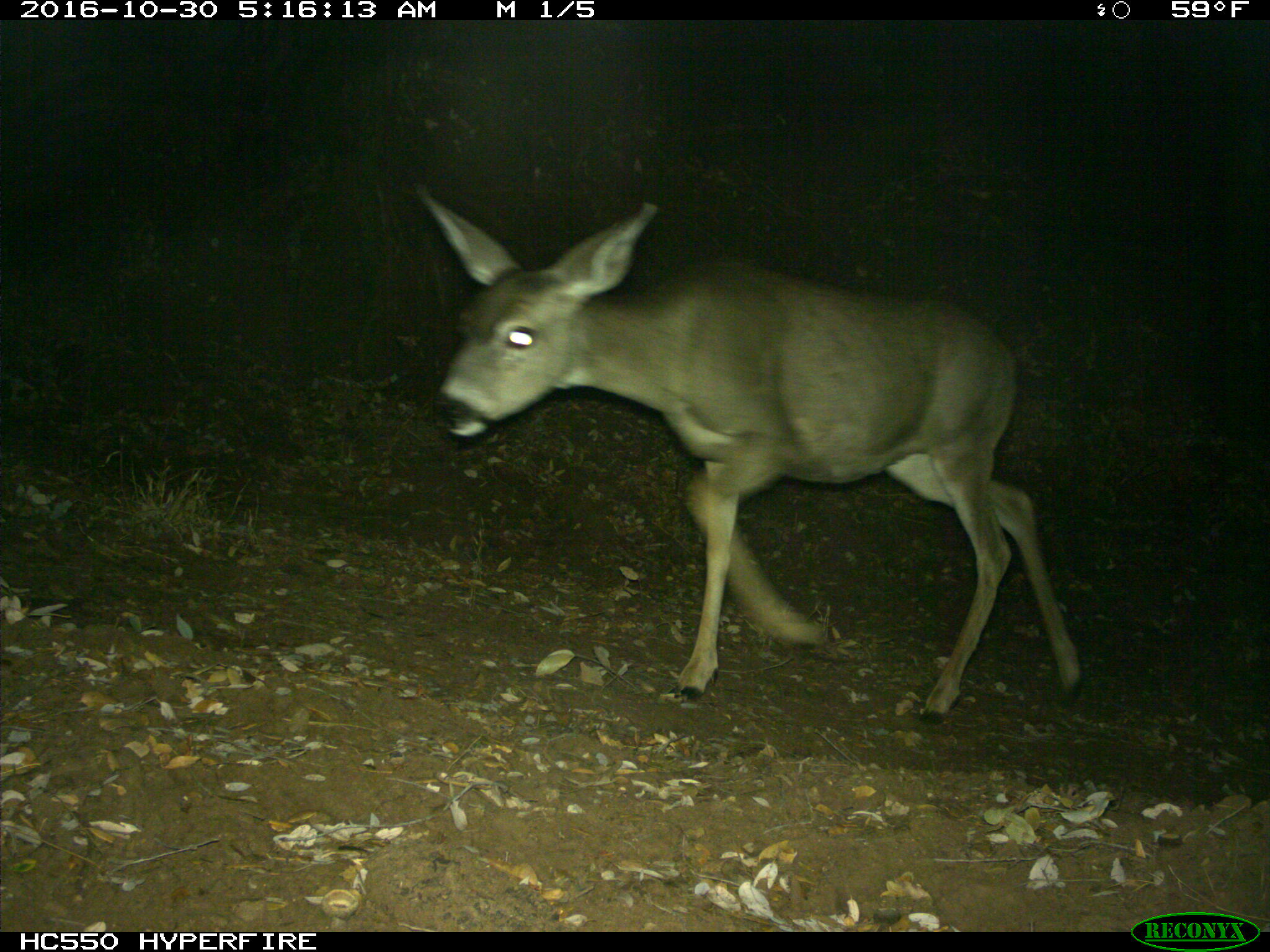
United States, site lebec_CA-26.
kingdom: Animalia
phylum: Chordata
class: Mammalia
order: Artiodactyla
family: Cervidae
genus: Odocoileus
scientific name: Odocoileus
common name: deer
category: unidentified deer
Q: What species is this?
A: Unidentified deer (deer) (Odocoileus).